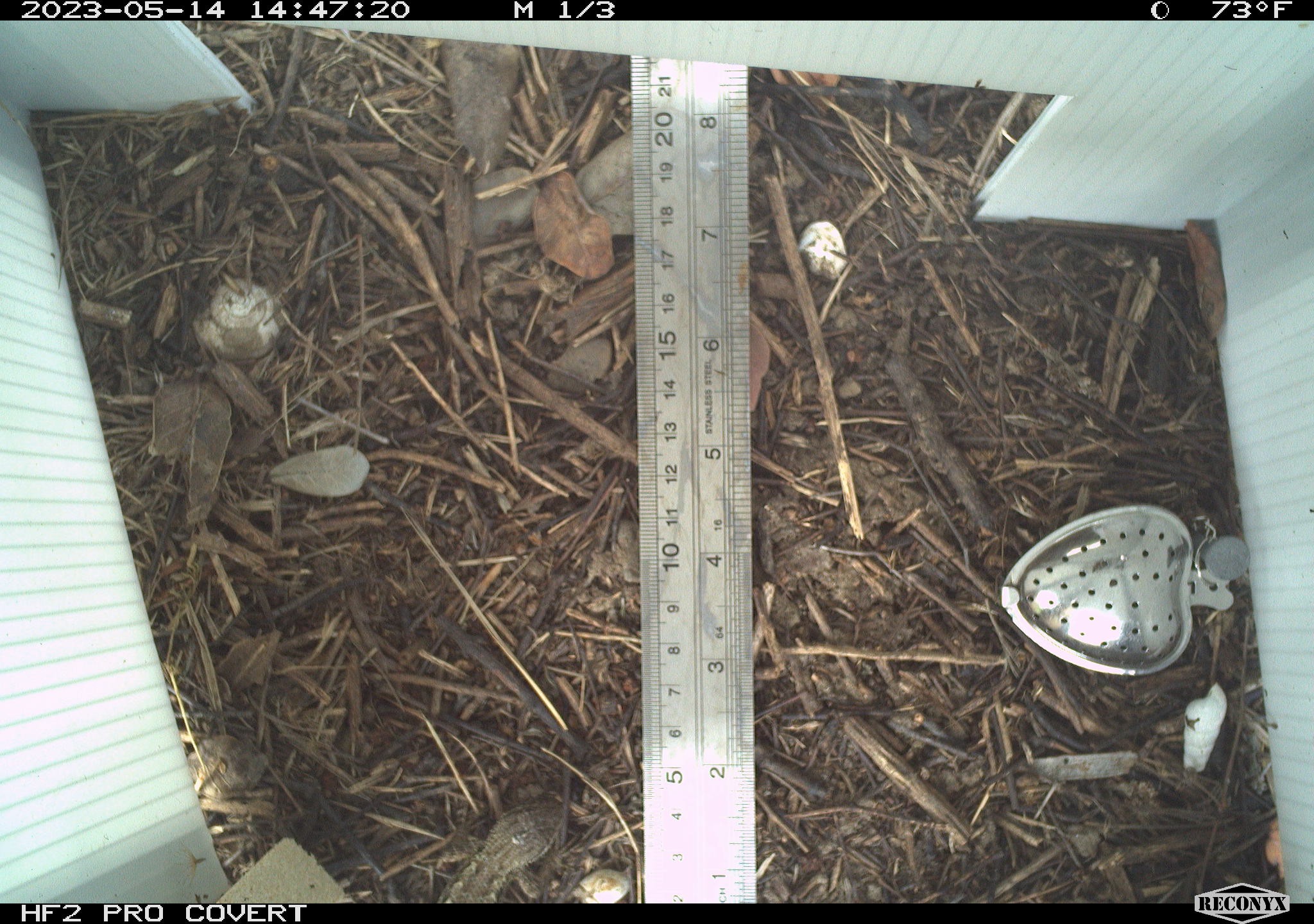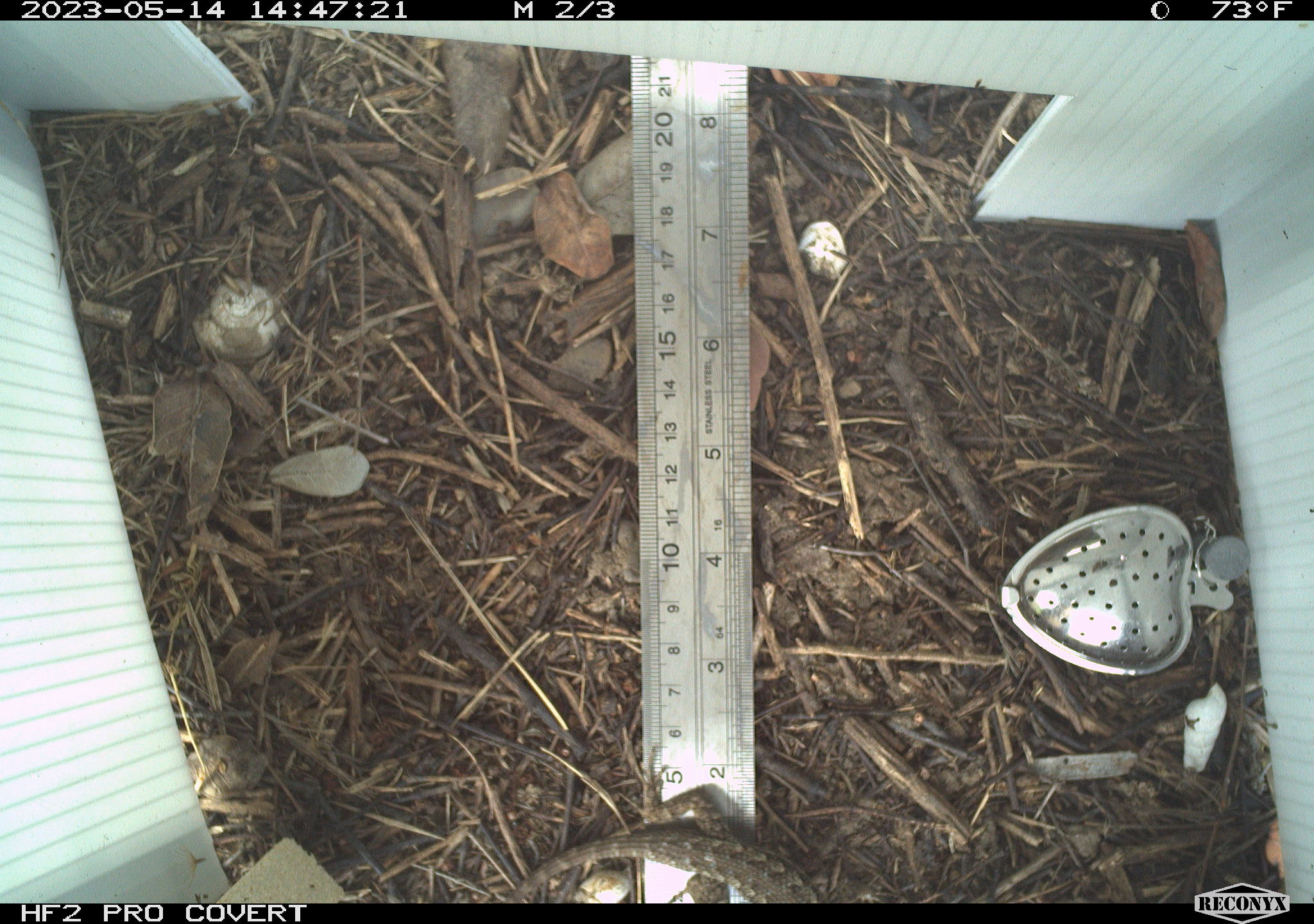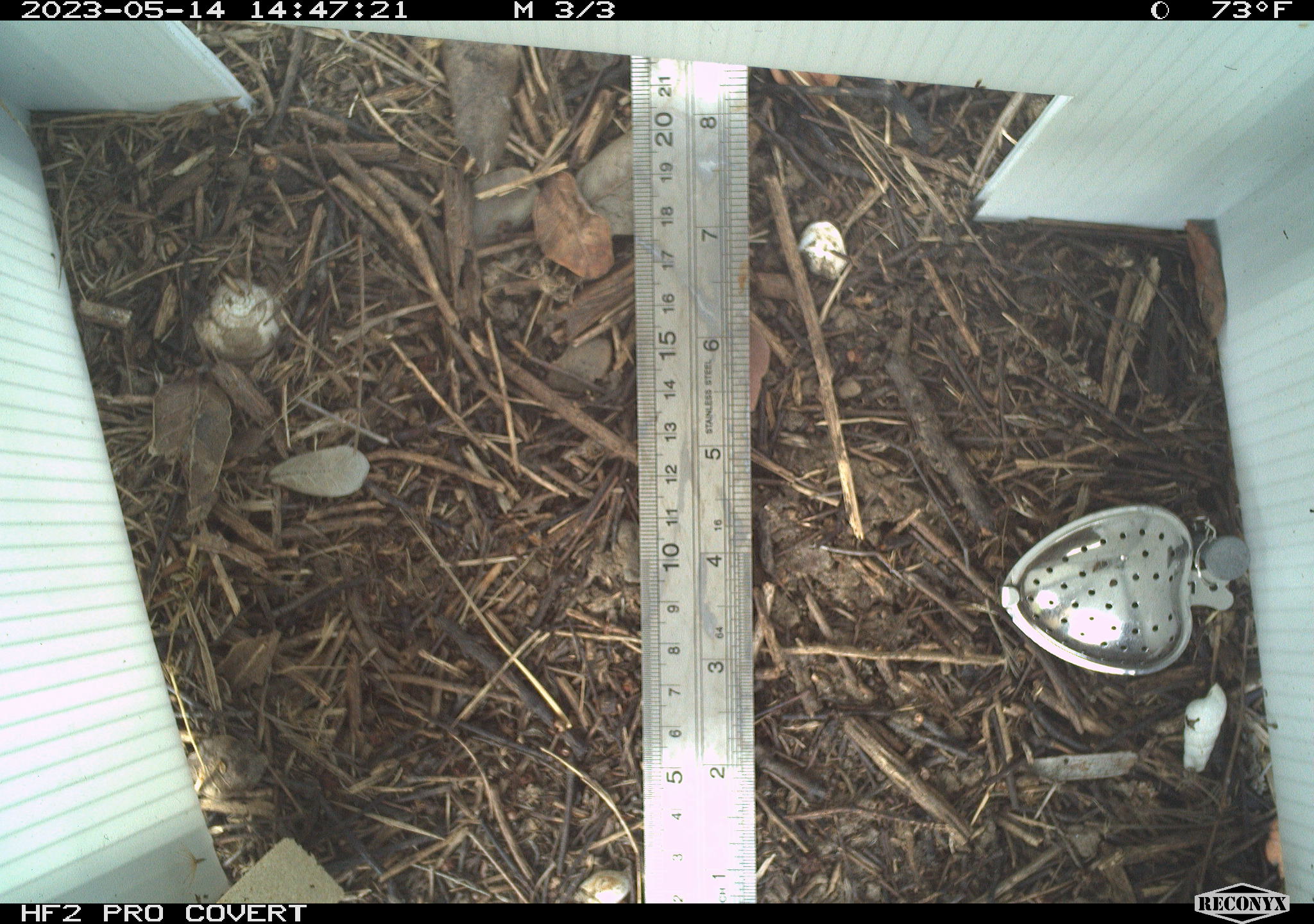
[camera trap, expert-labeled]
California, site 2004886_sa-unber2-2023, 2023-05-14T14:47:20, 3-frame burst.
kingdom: Animalia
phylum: Chordata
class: Reptilia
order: Squamata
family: Phrynosomatidae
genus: Sceloporus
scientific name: Sceloporus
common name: spiny lizards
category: sceloporus species